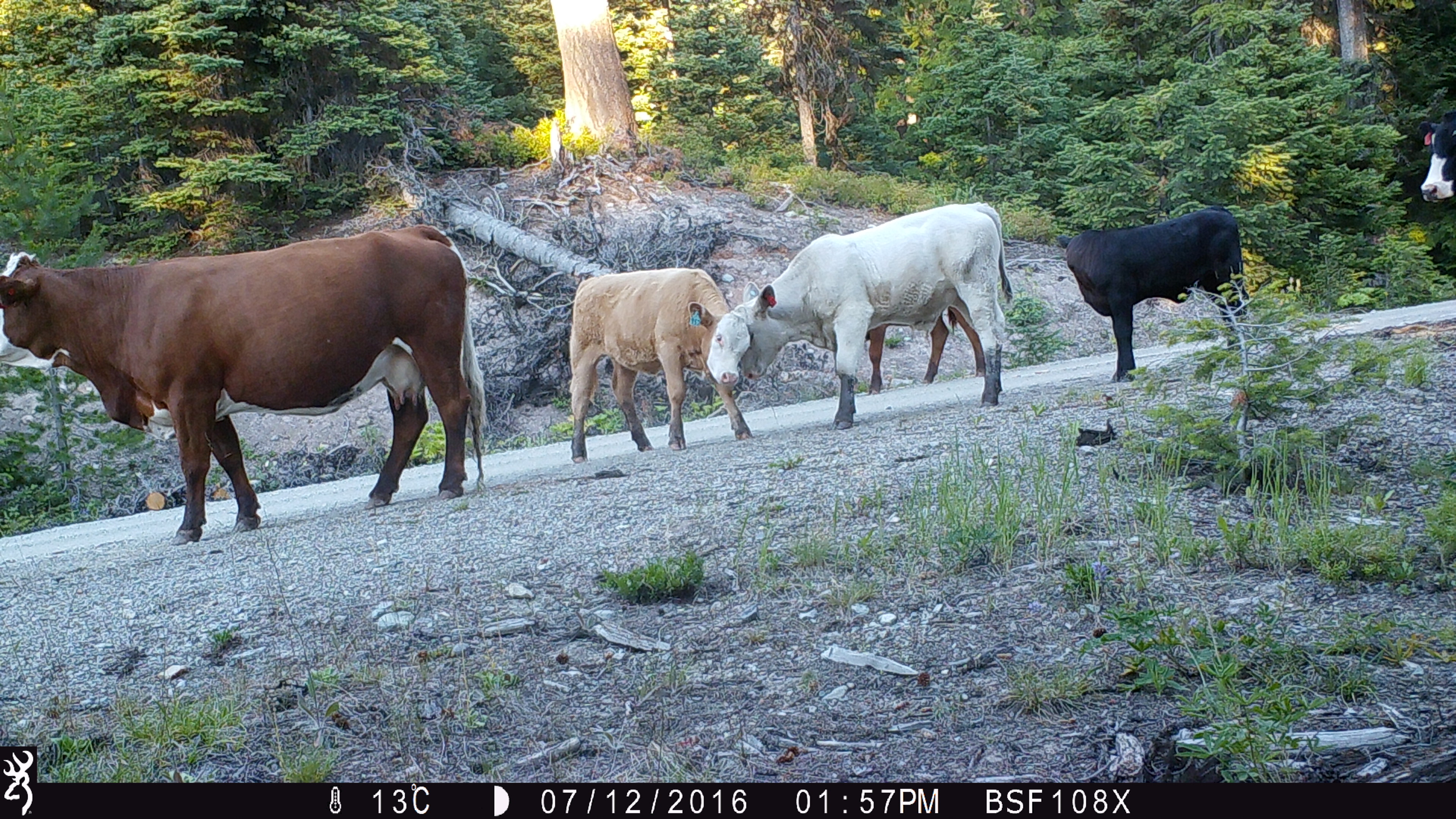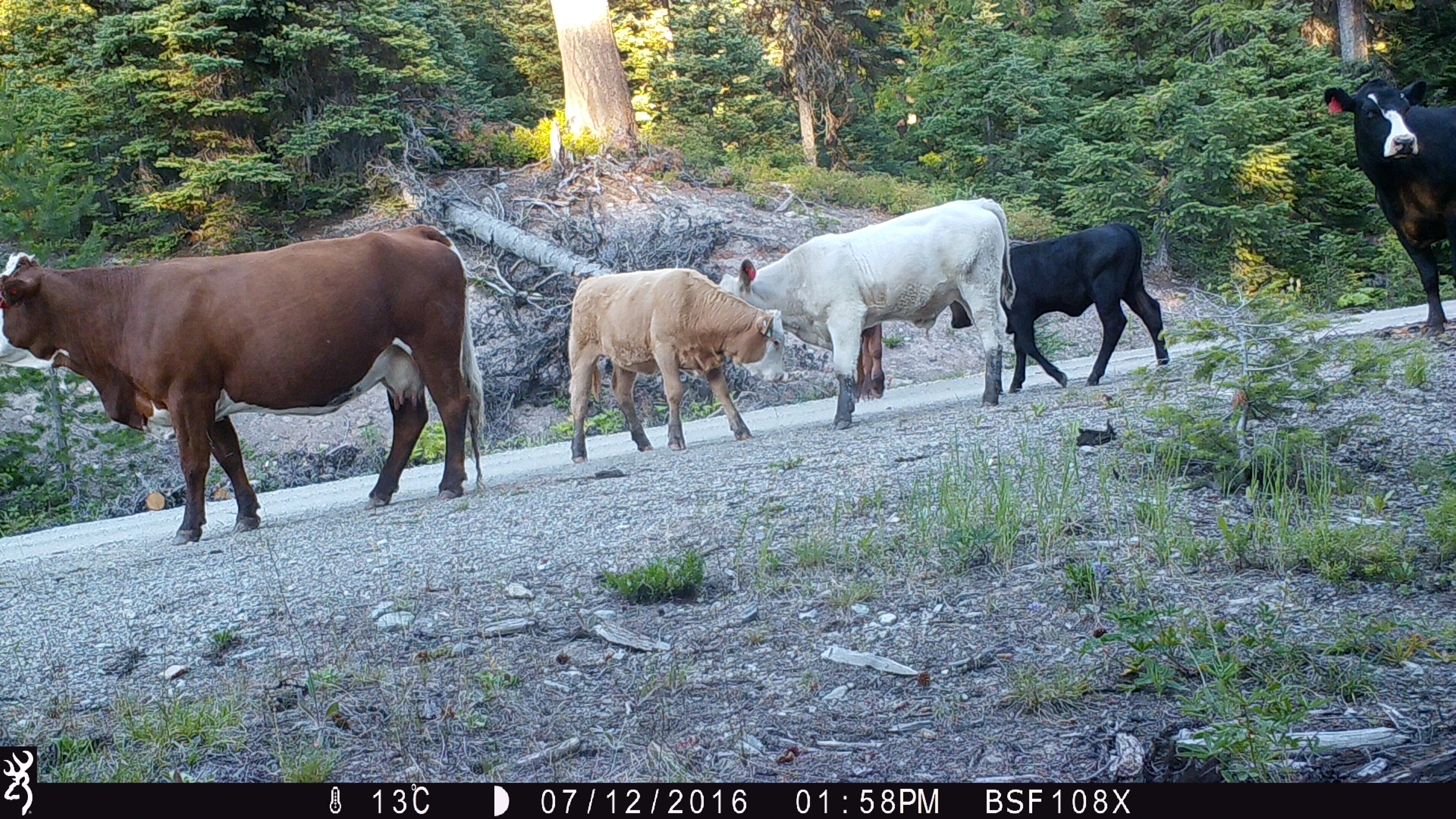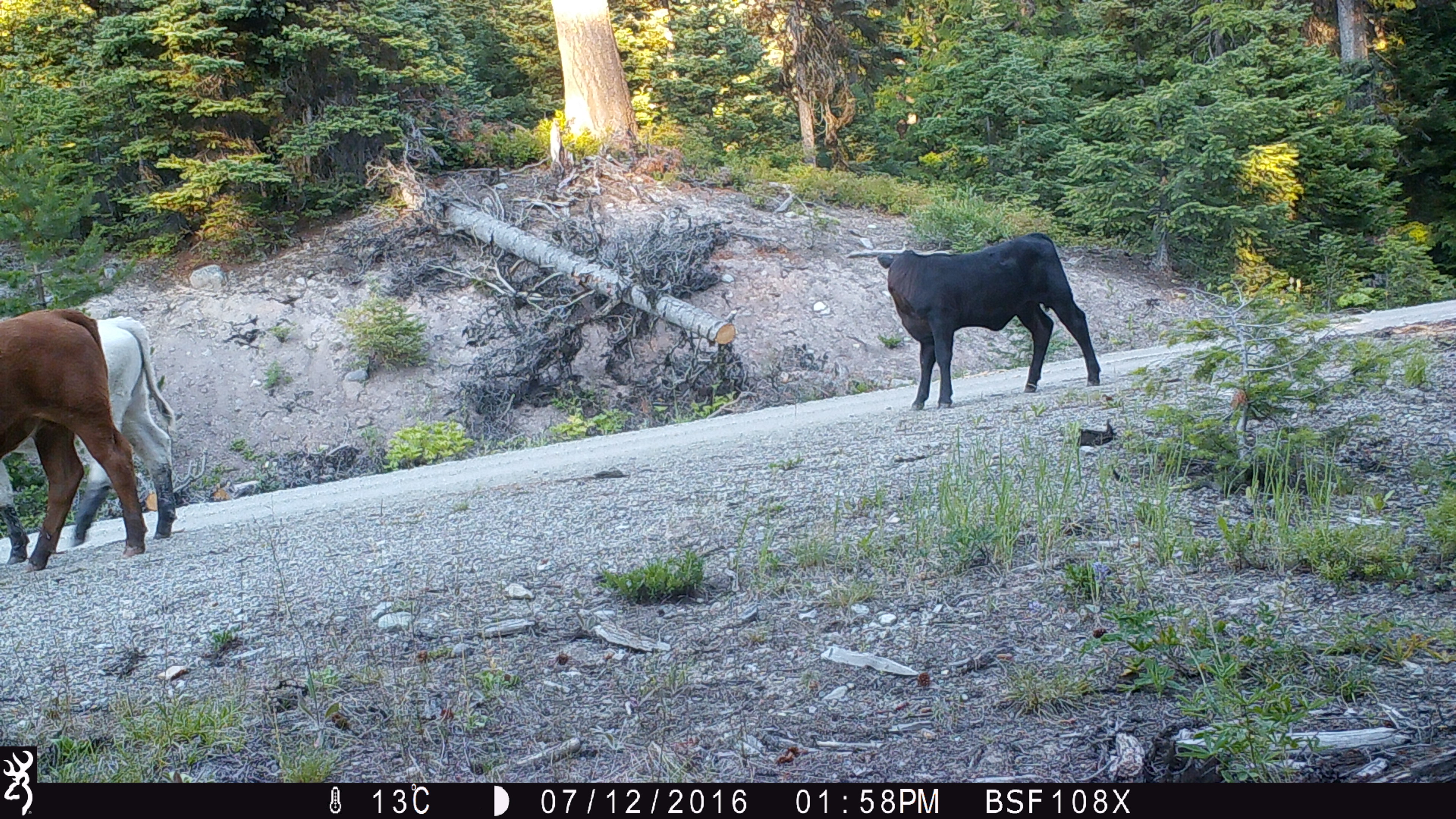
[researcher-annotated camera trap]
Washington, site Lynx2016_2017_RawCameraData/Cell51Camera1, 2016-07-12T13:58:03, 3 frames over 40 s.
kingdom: Animalia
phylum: Chordata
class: Mammalia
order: Artiodactyla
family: Bovidae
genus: Bos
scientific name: Bos taurus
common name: domestic cattle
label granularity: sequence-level